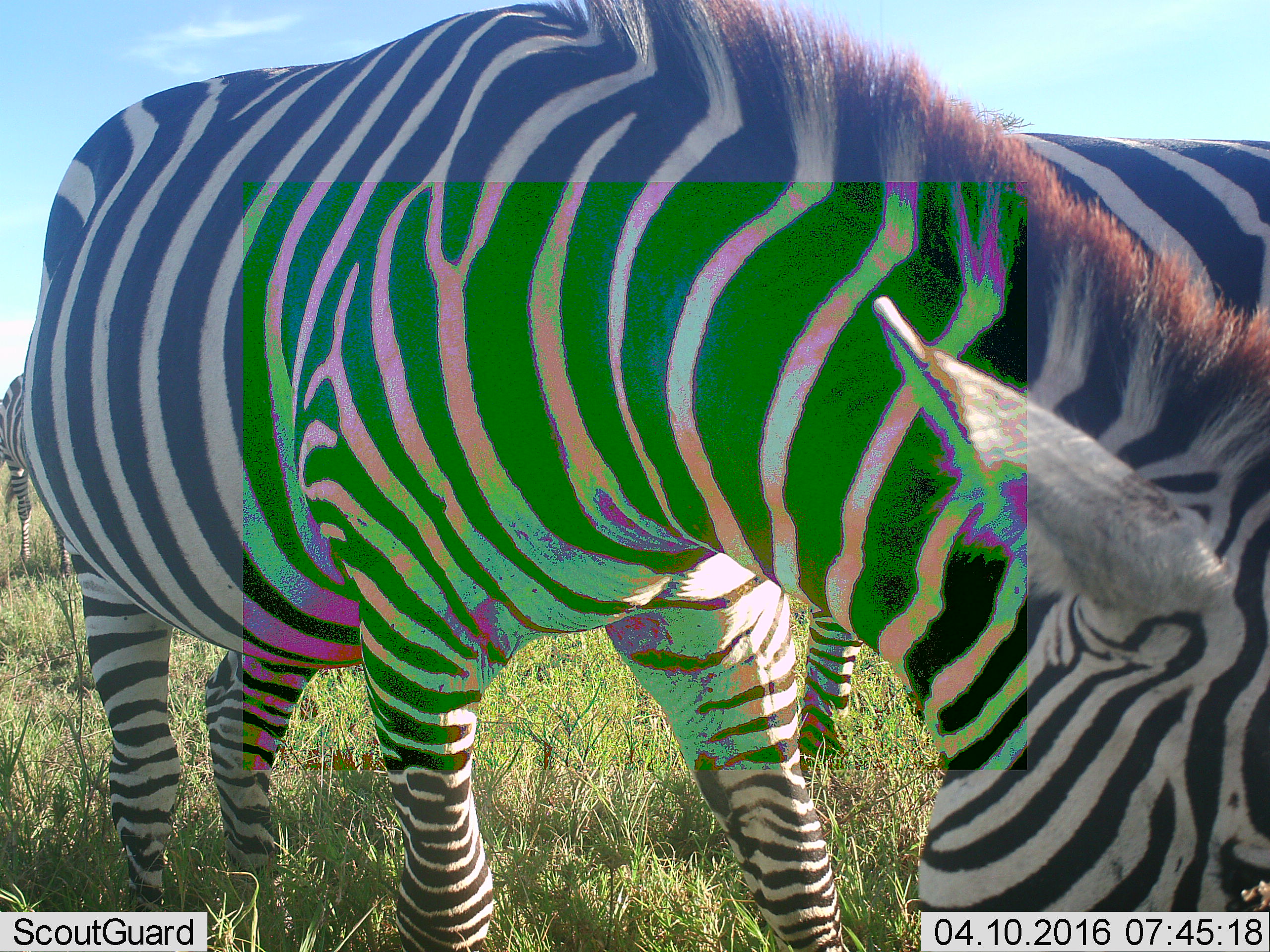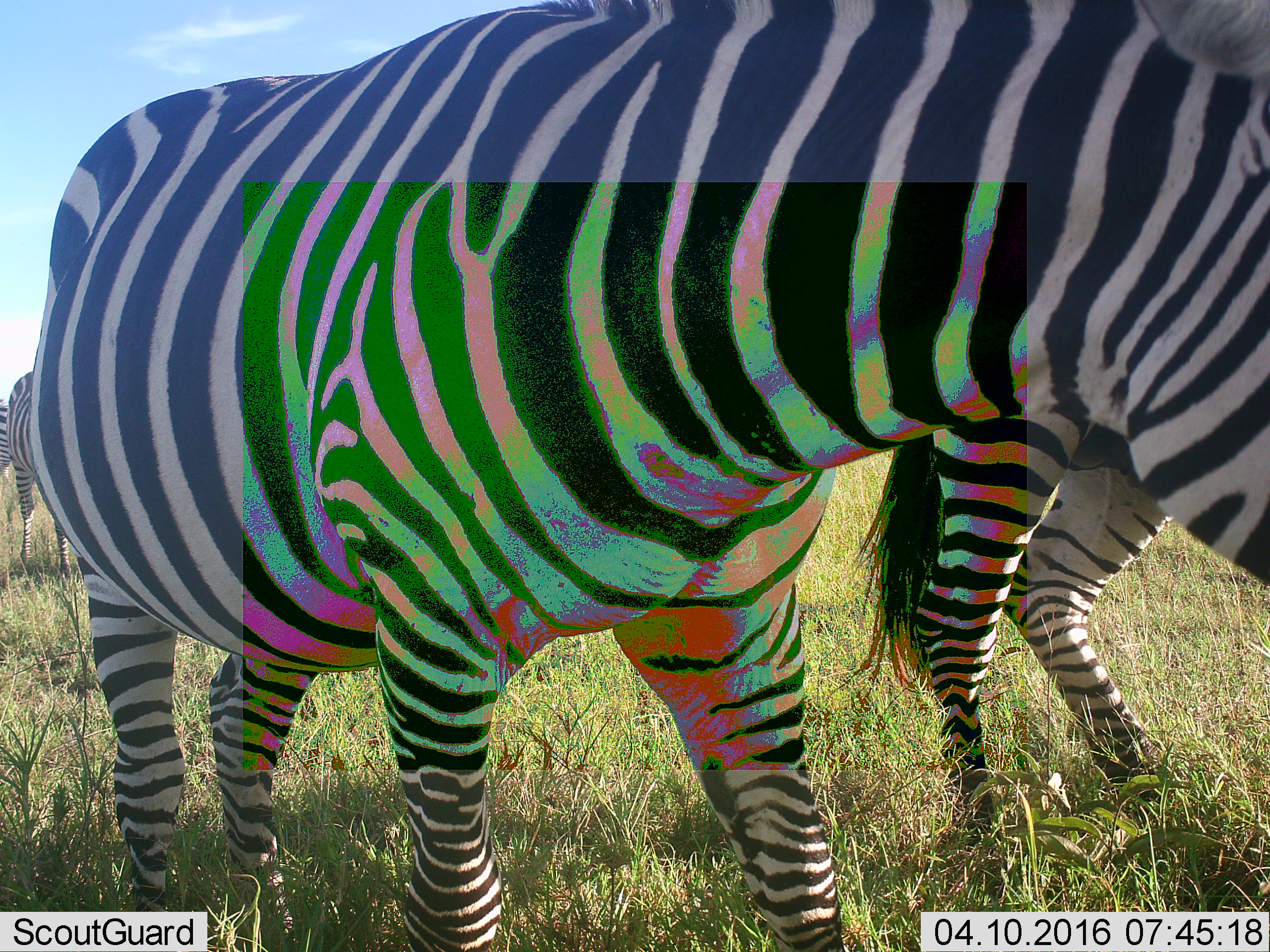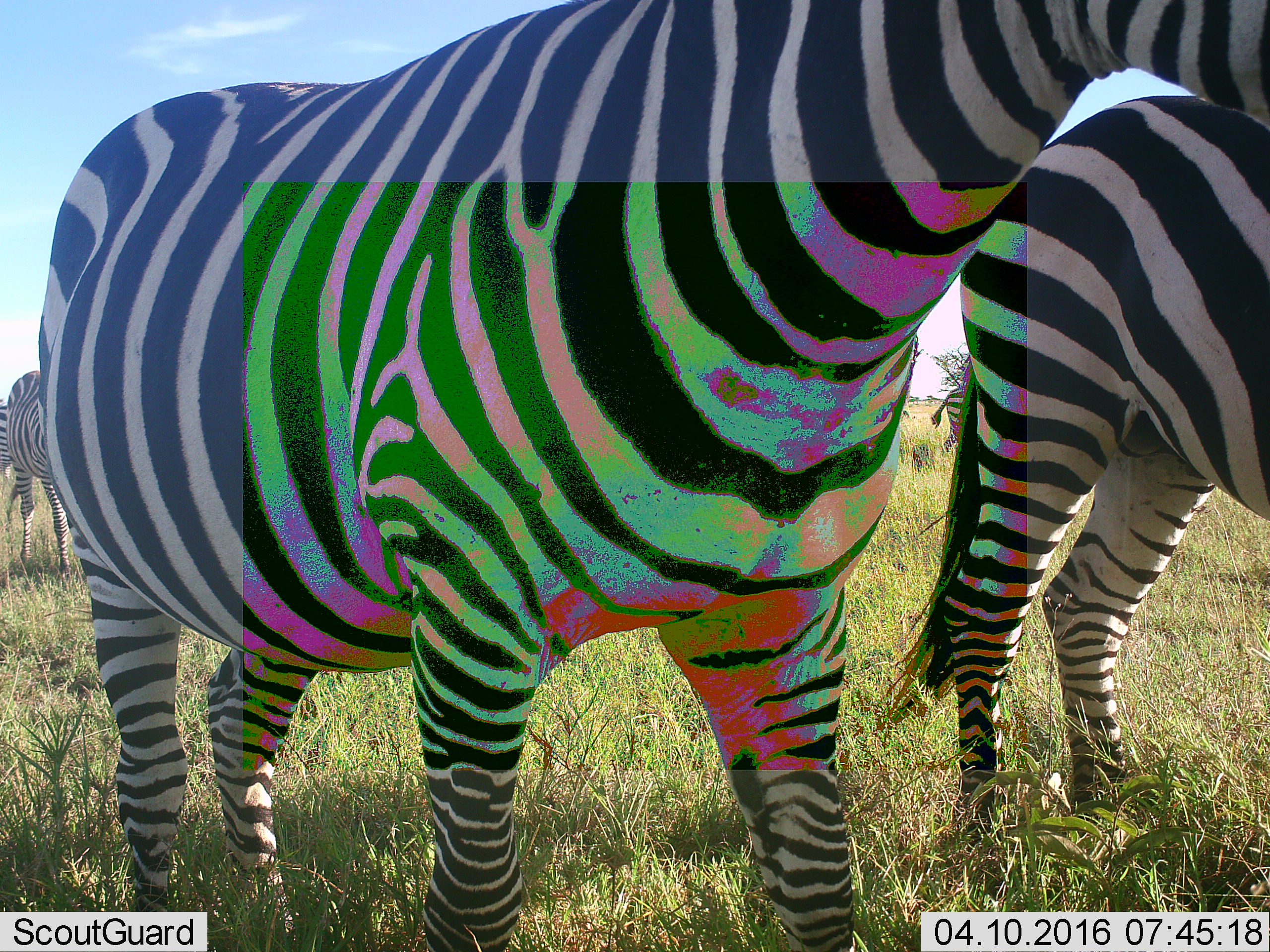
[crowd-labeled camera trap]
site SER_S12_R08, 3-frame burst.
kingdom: Animalia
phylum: Chordata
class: Mammalia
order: Perissodactyla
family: Equidae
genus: Equus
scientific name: Equus quagga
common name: plains zebra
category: zebraplains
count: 5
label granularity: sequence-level